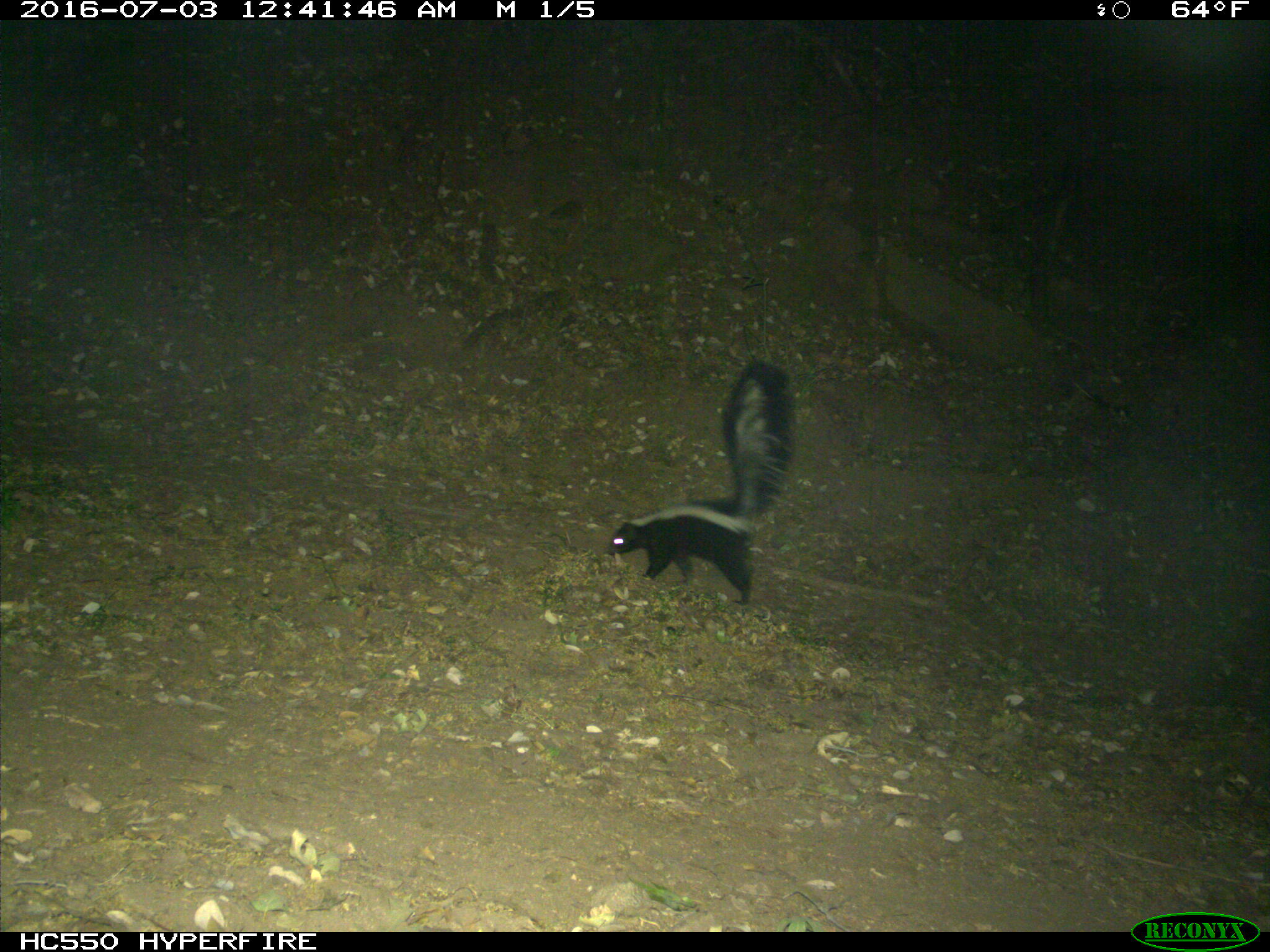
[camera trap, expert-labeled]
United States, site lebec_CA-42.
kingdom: Animalia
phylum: Chordata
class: Mammalia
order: Carnivora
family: Mephitidae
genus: Mephitis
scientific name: Mephitis mephitis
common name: striped skunk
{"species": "Mephitis mephitis (striped skunk)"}